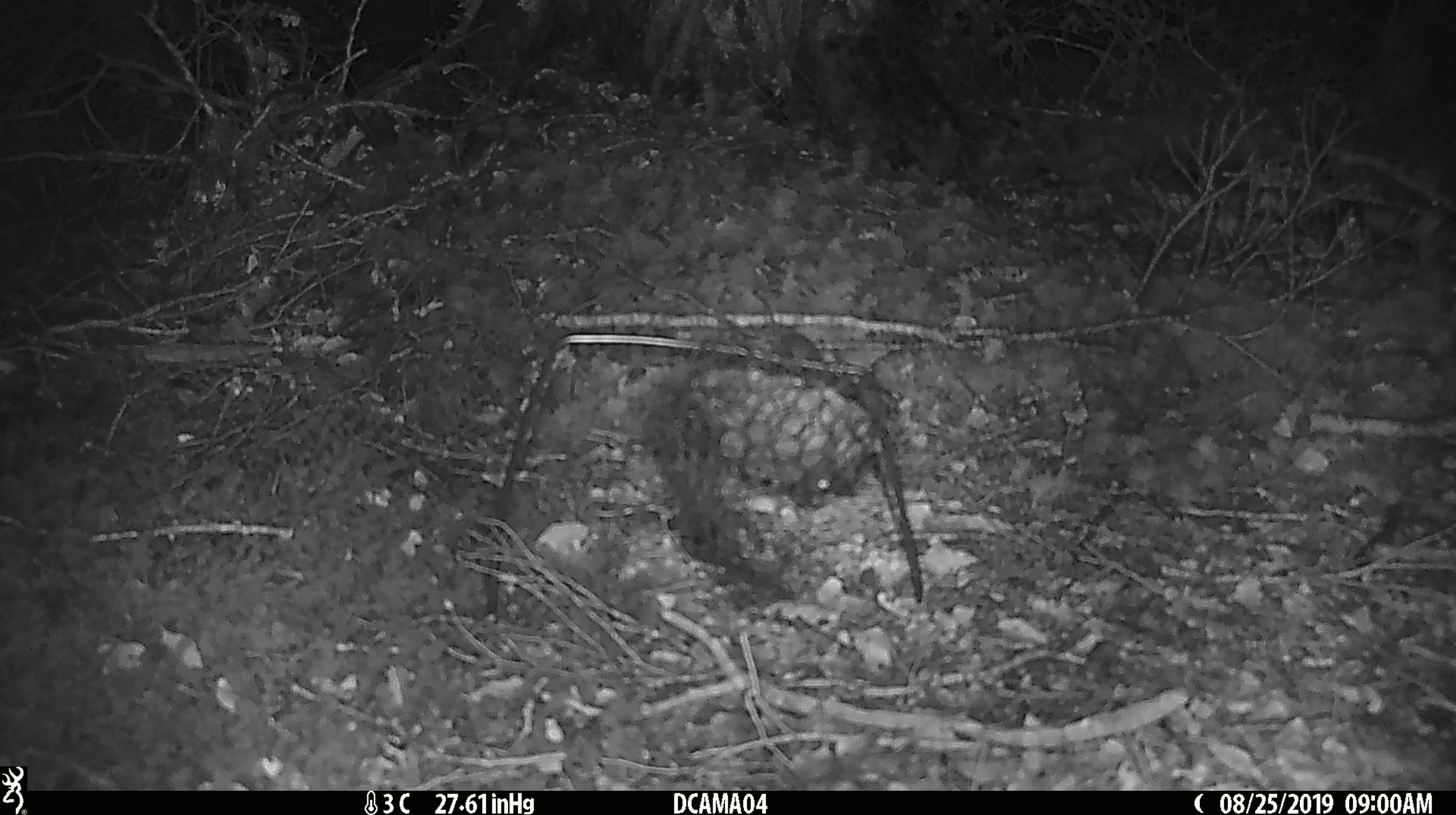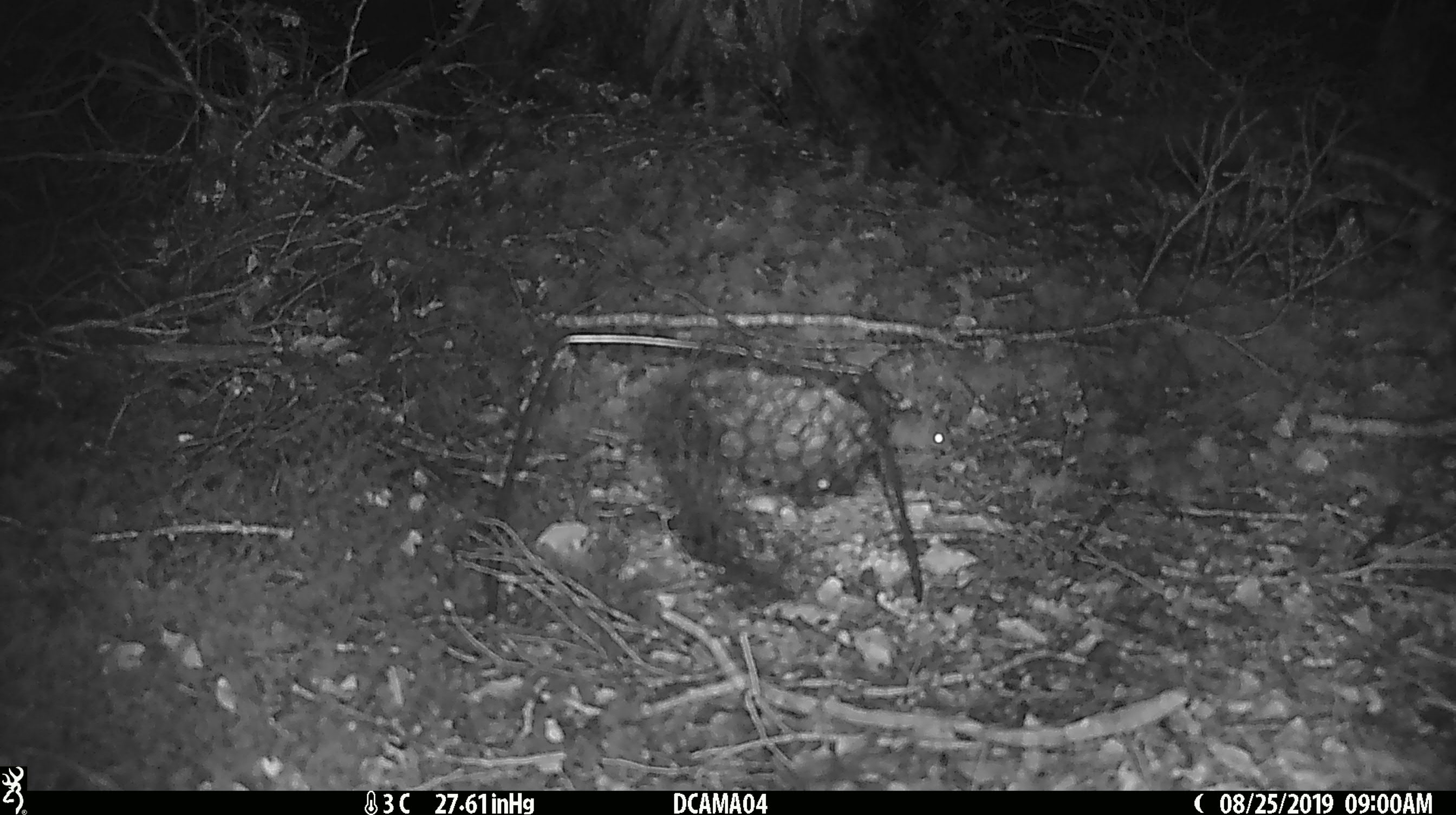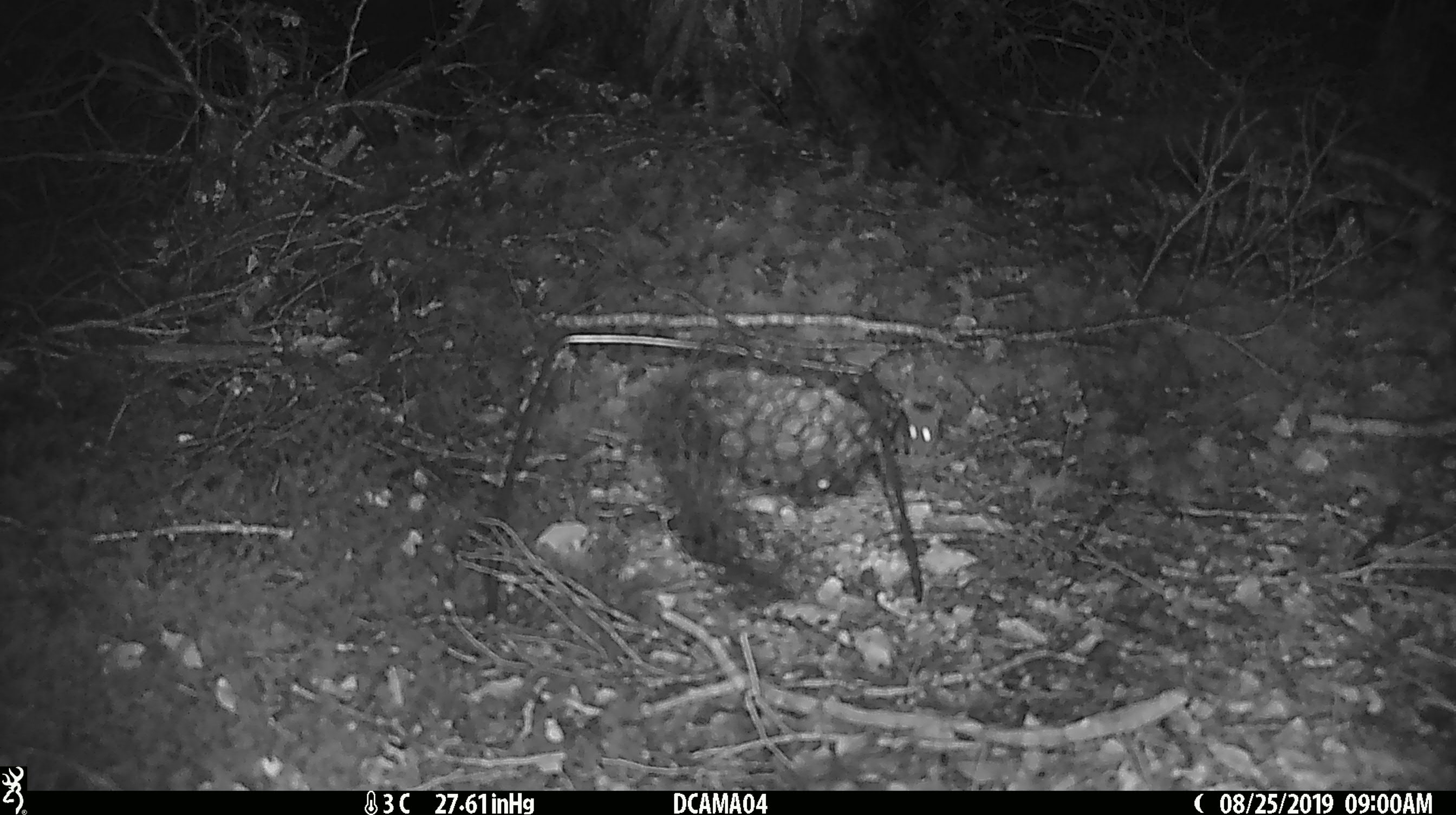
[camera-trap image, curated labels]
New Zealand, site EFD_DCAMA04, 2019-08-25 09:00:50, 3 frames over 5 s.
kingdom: Animalia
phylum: Chordata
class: Mammalia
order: Rodentia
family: Muridae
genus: Mus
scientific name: Mus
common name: mouse